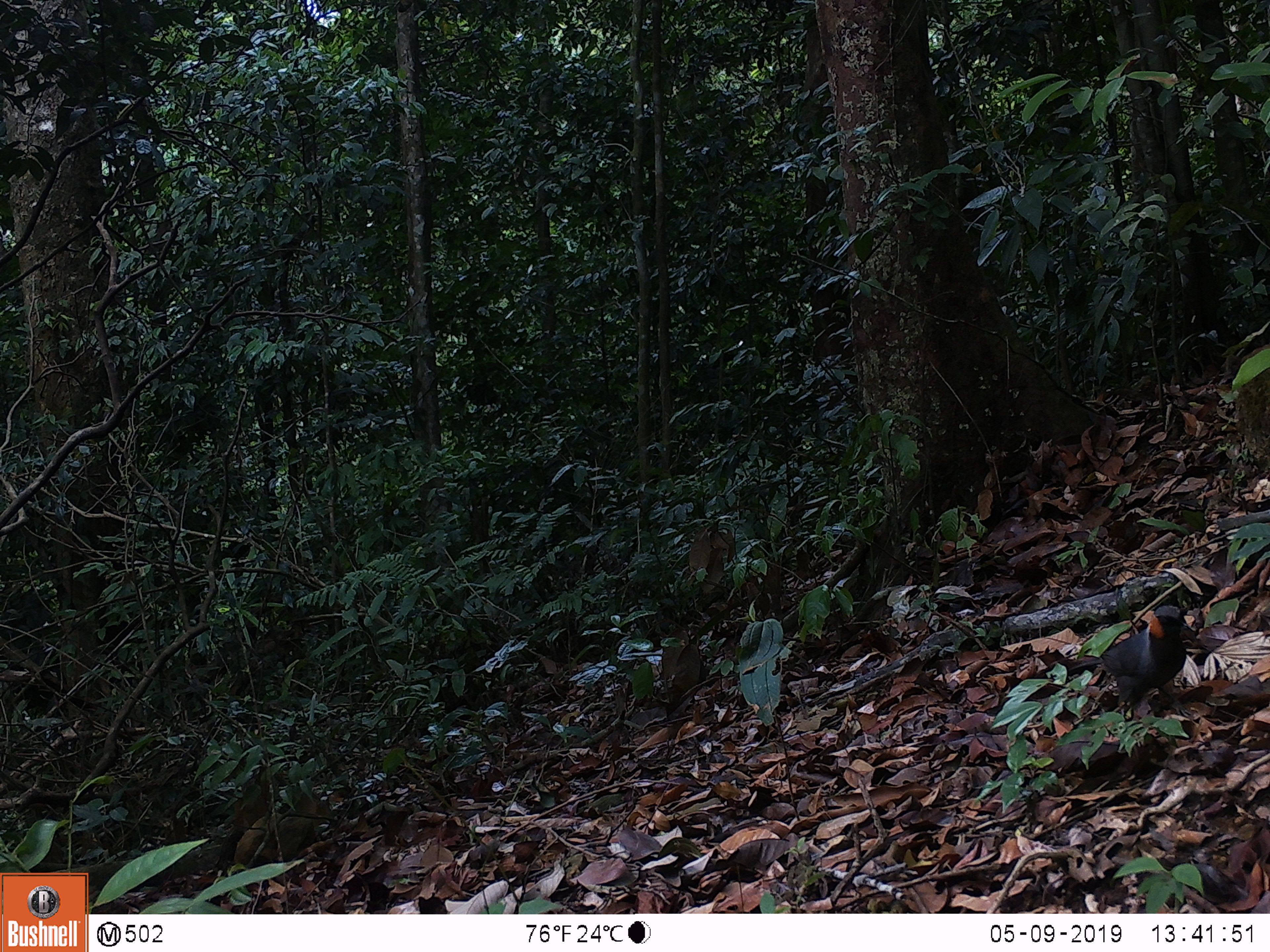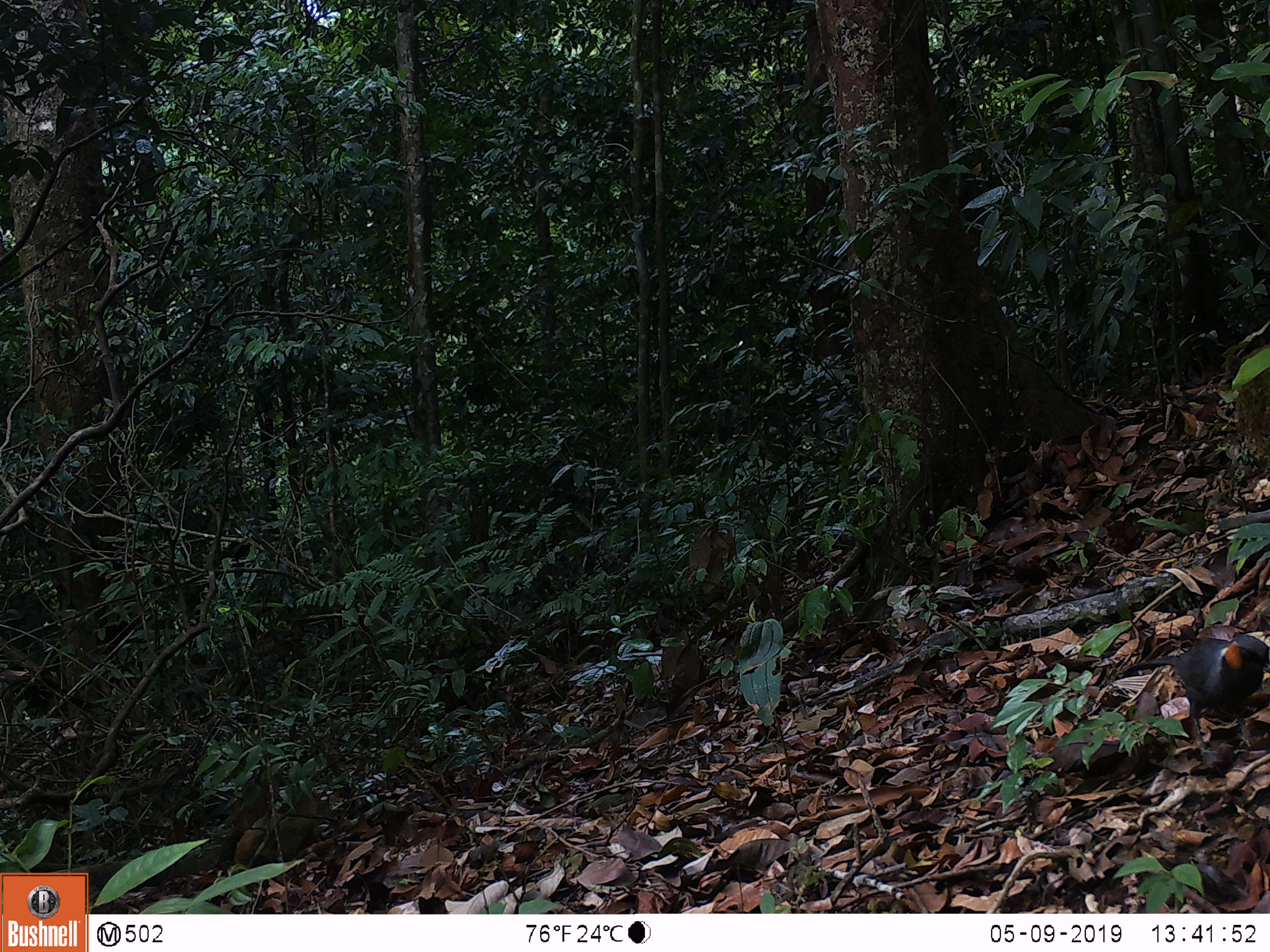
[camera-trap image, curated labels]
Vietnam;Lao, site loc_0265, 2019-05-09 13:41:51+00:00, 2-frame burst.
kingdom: Animalia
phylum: Chordata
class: Aves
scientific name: Aves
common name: bird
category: unidentified bird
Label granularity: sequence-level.